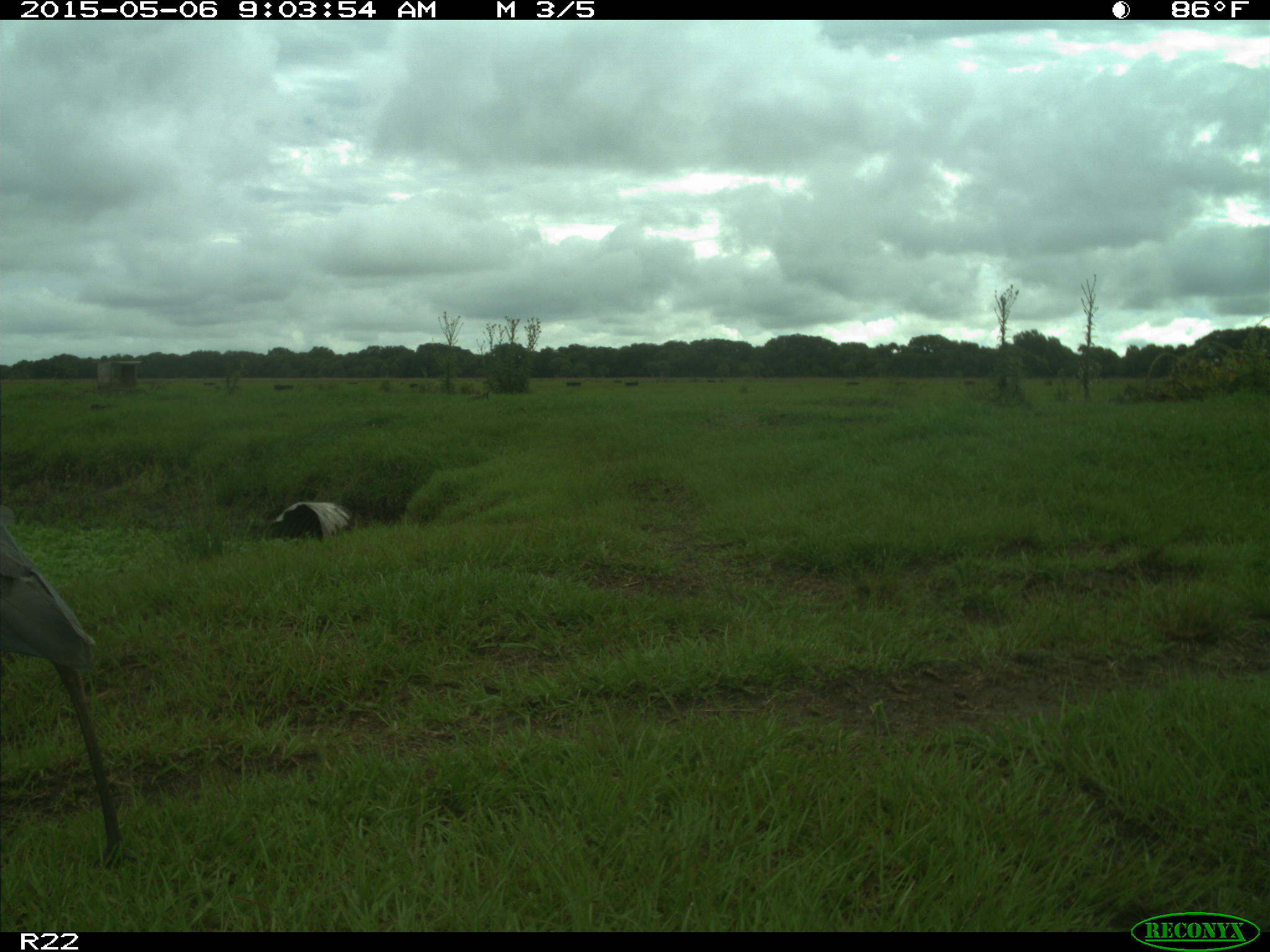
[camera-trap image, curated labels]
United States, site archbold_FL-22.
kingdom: Animalia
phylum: Chordata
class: Aves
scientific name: Aves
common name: birds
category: unidentified bird